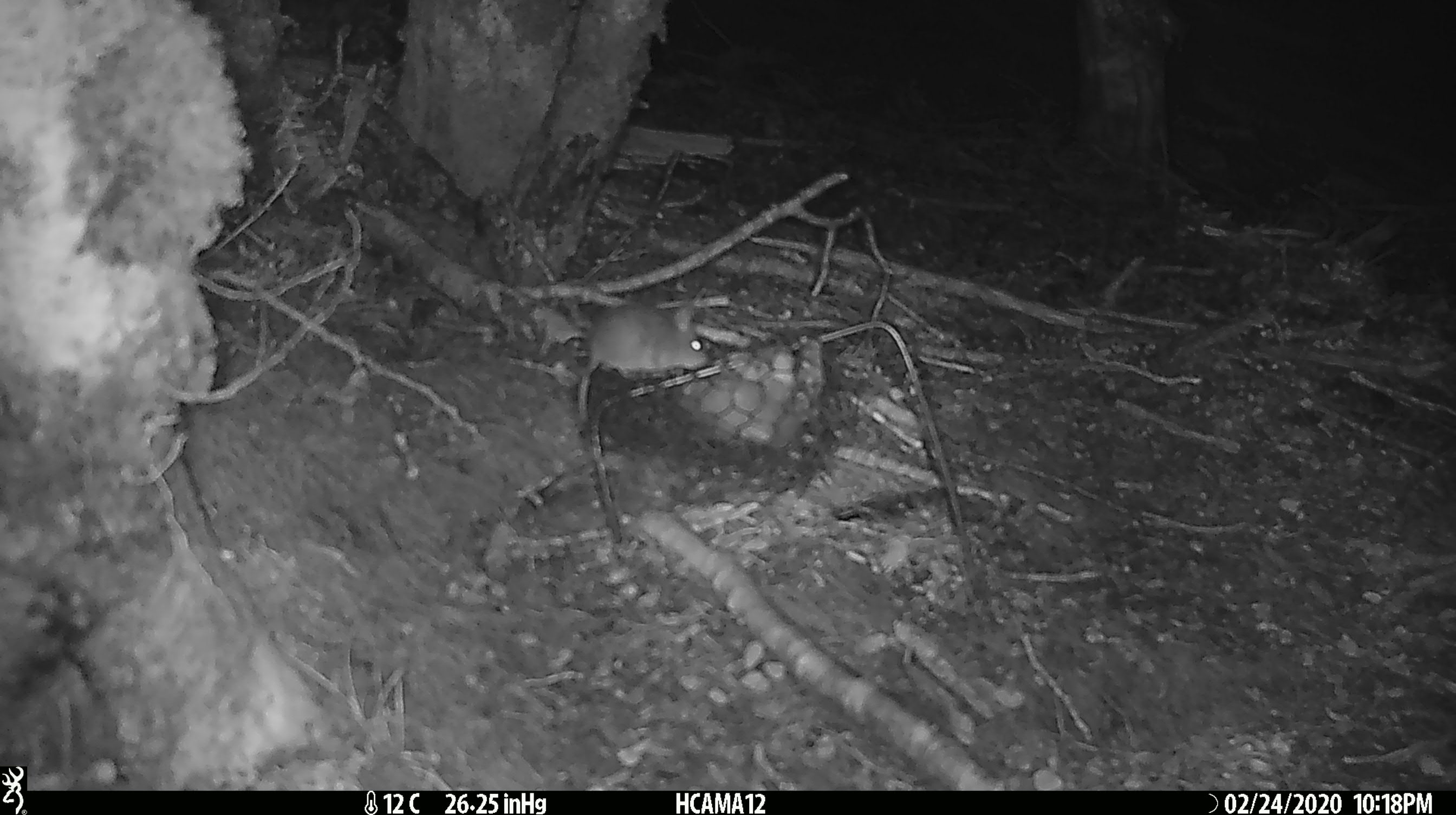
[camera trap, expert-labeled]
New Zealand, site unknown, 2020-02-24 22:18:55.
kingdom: Animalia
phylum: Chordata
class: Mammalia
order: Rodentia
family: Muridae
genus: Mus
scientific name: Mus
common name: mouse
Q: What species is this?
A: Mouse (Mus).